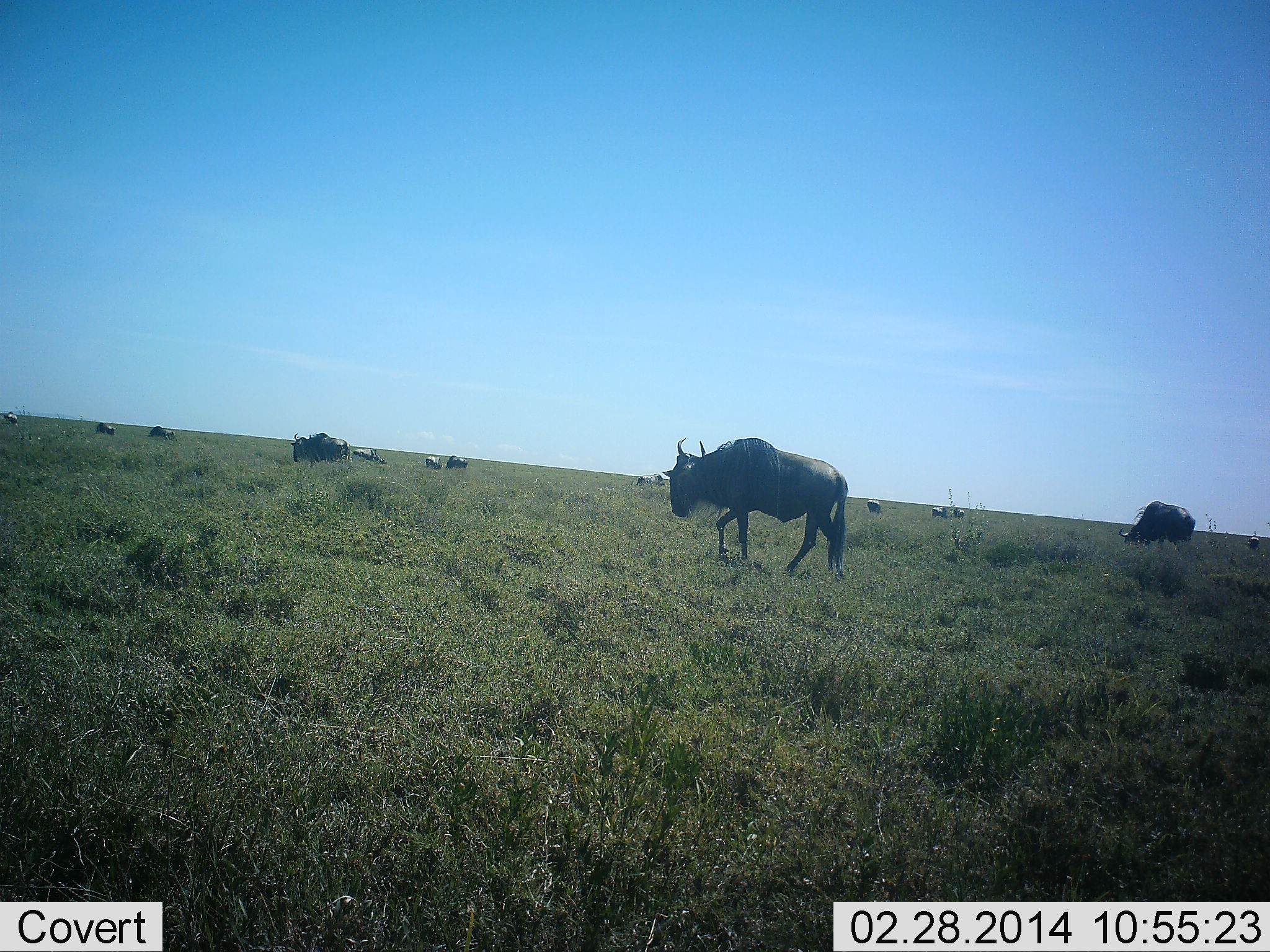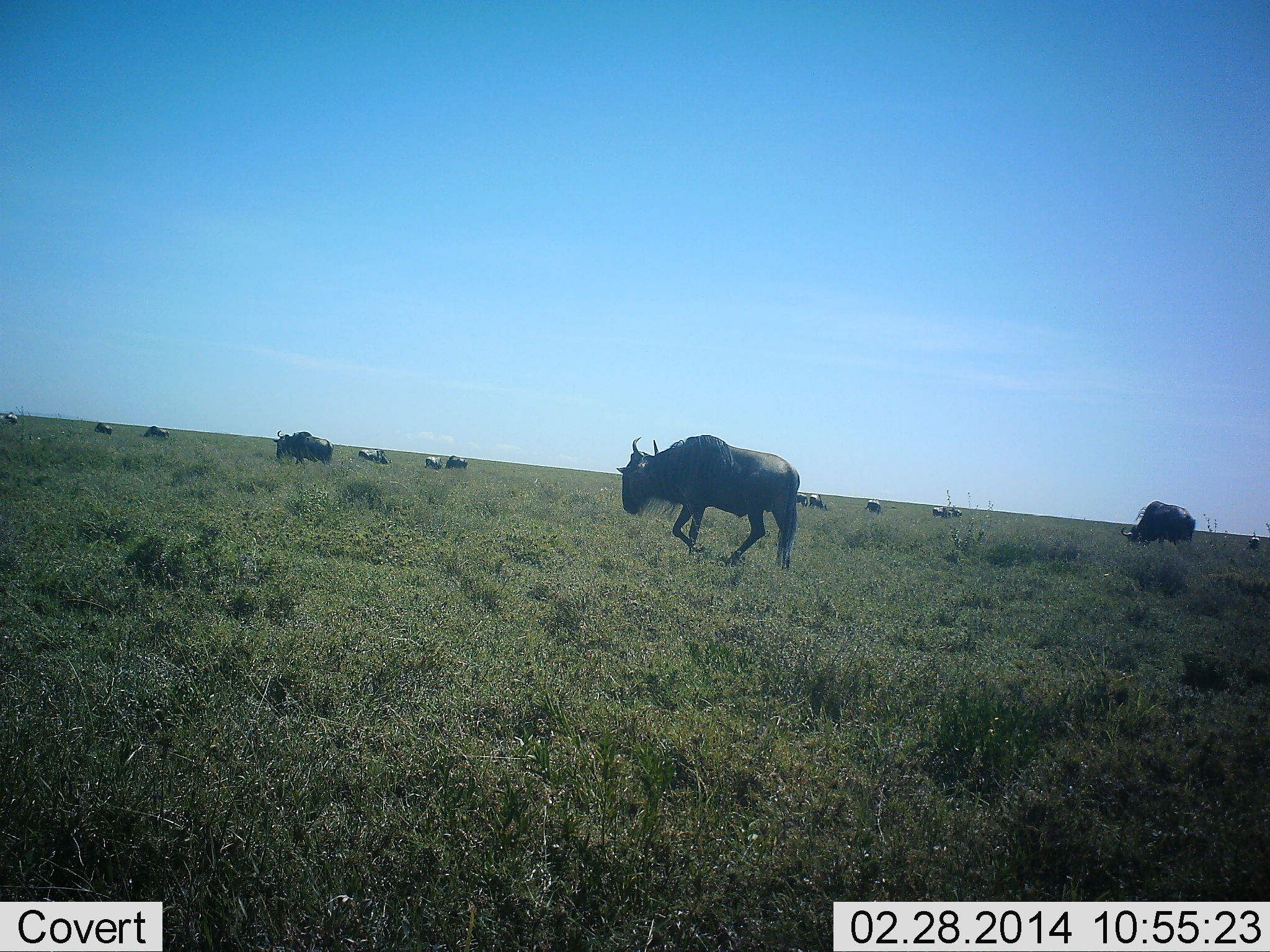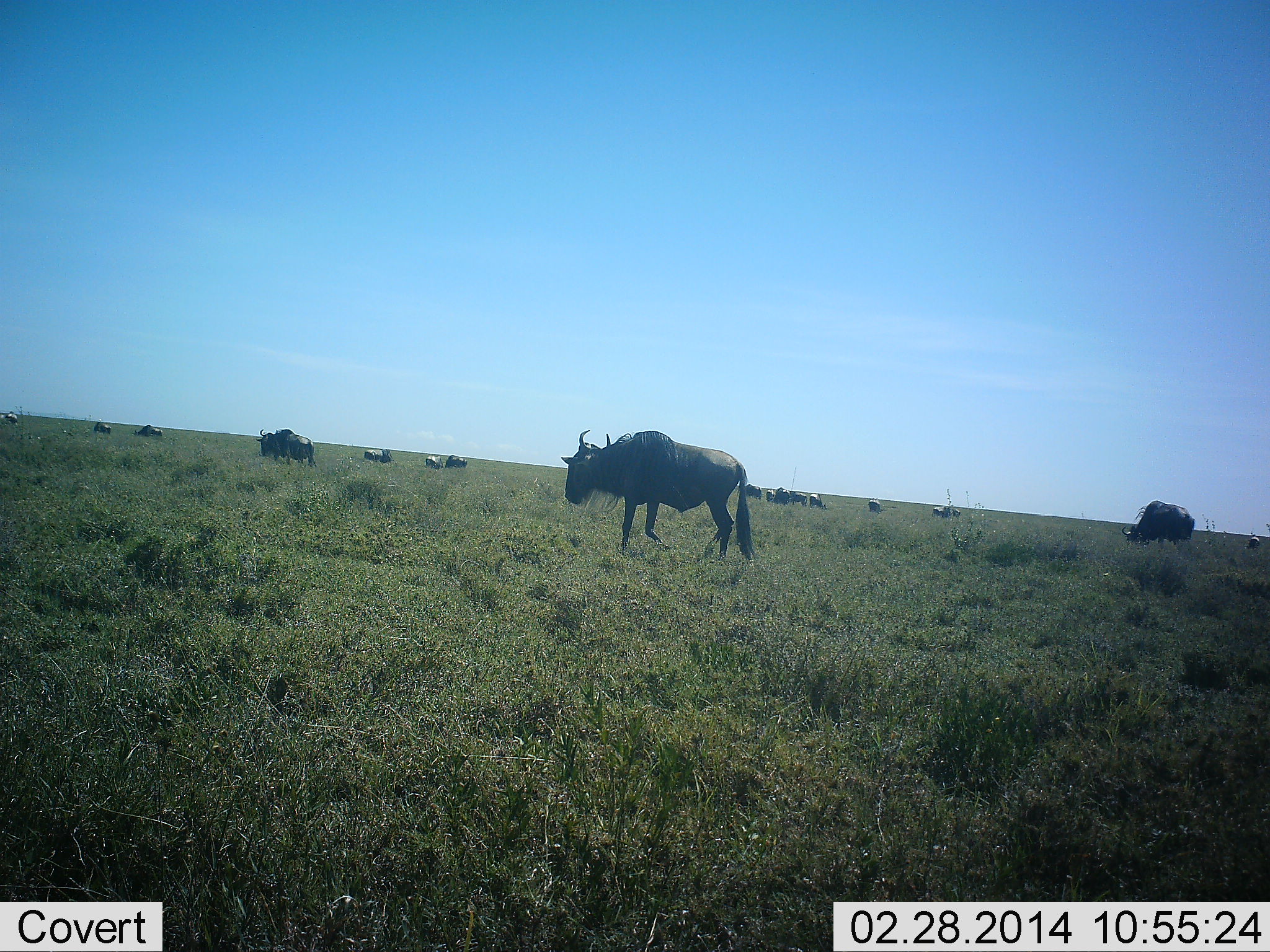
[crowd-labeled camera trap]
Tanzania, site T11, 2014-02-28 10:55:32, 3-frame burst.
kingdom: Animalia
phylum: Chordata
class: Mammalia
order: Artiodactyla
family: Bovidae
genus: Connochaetes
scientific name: Connochaetes taurinus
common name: blue wildebeest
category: wildebeest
Wildebeest (blue wildebeest) (Connochaetes taurinus), count 11-50. Behavior (volunteer vote fractions): standing 20%, resting 10%, moving 80%, interacting 10%. Young present (vote fraction): 10%. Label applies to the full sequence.